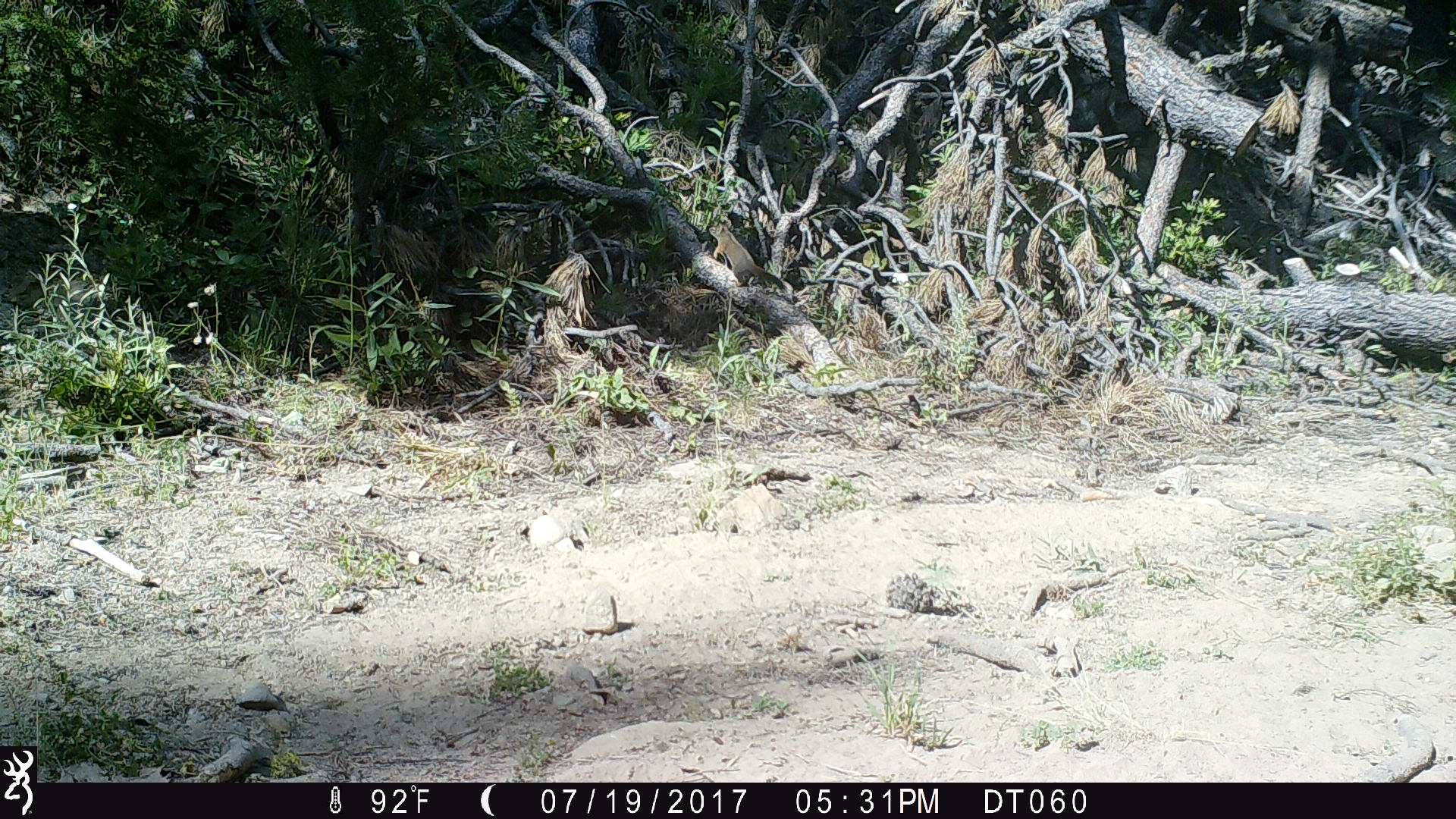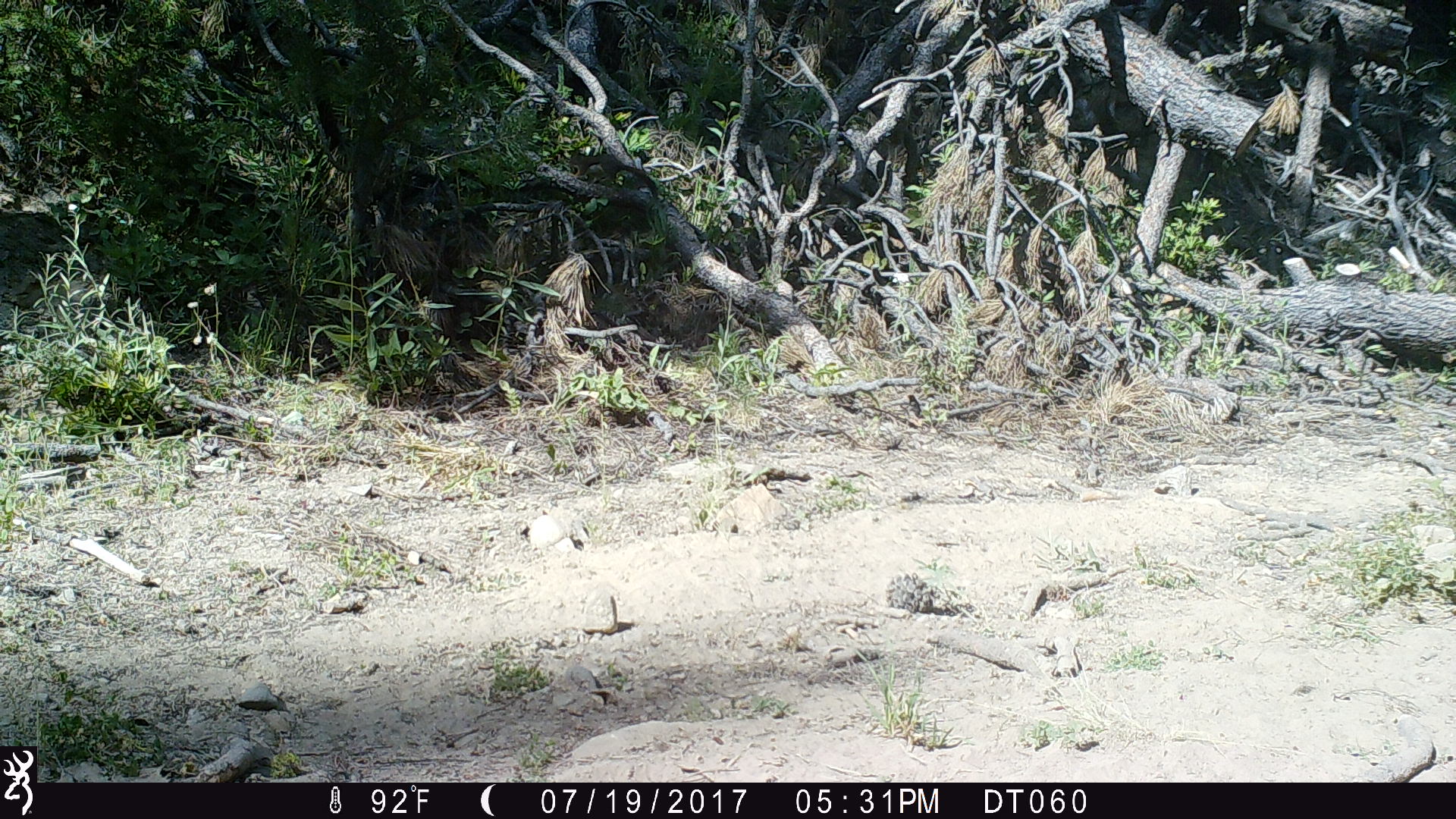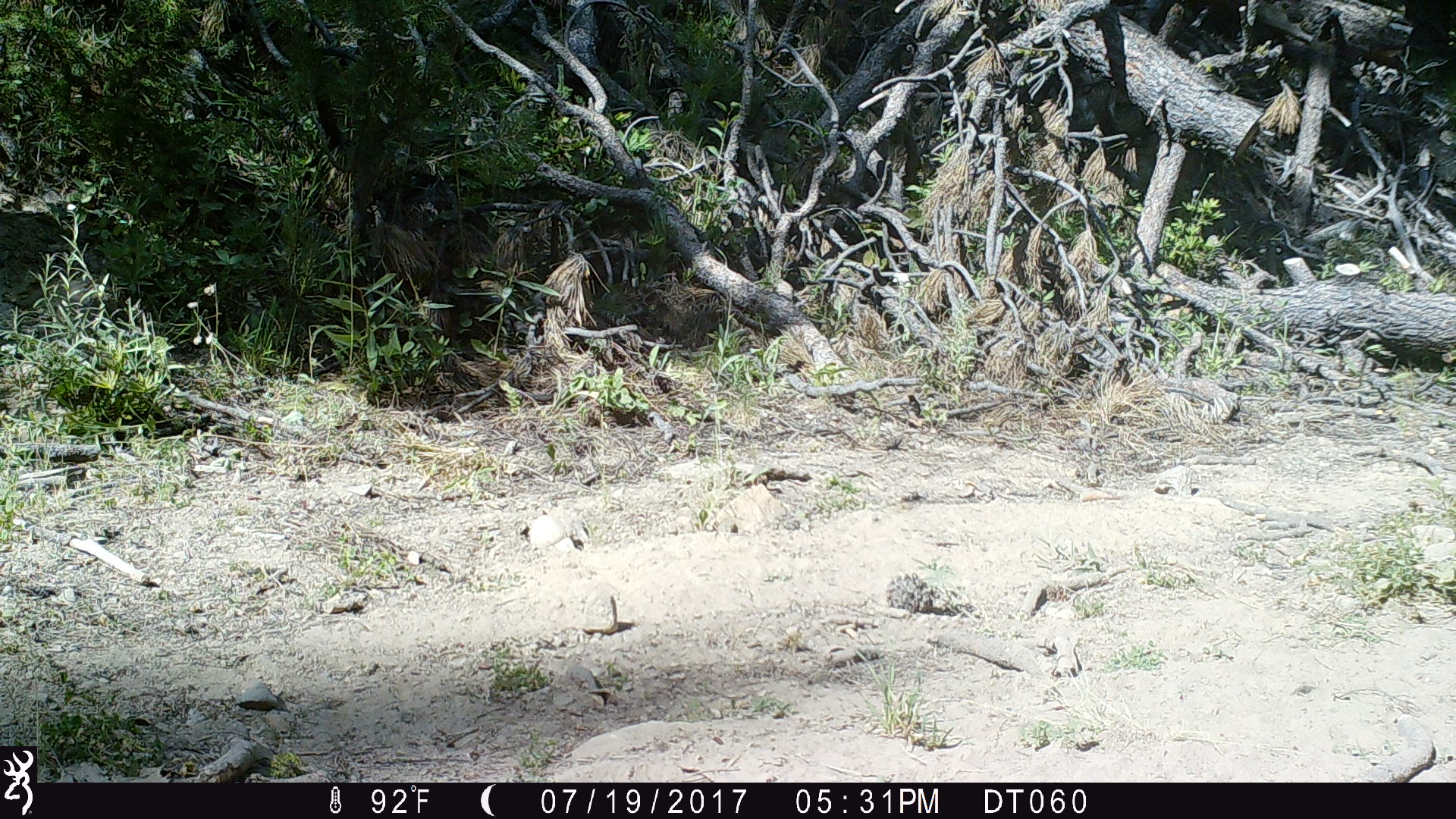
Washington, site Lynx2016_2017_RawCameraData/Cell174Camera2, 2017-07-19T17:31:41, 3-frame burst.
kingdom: Animalia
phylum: Chordata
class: Mammalia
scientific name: Mammalia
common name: small mammal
Small mammal (Mammalia). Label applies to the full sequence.